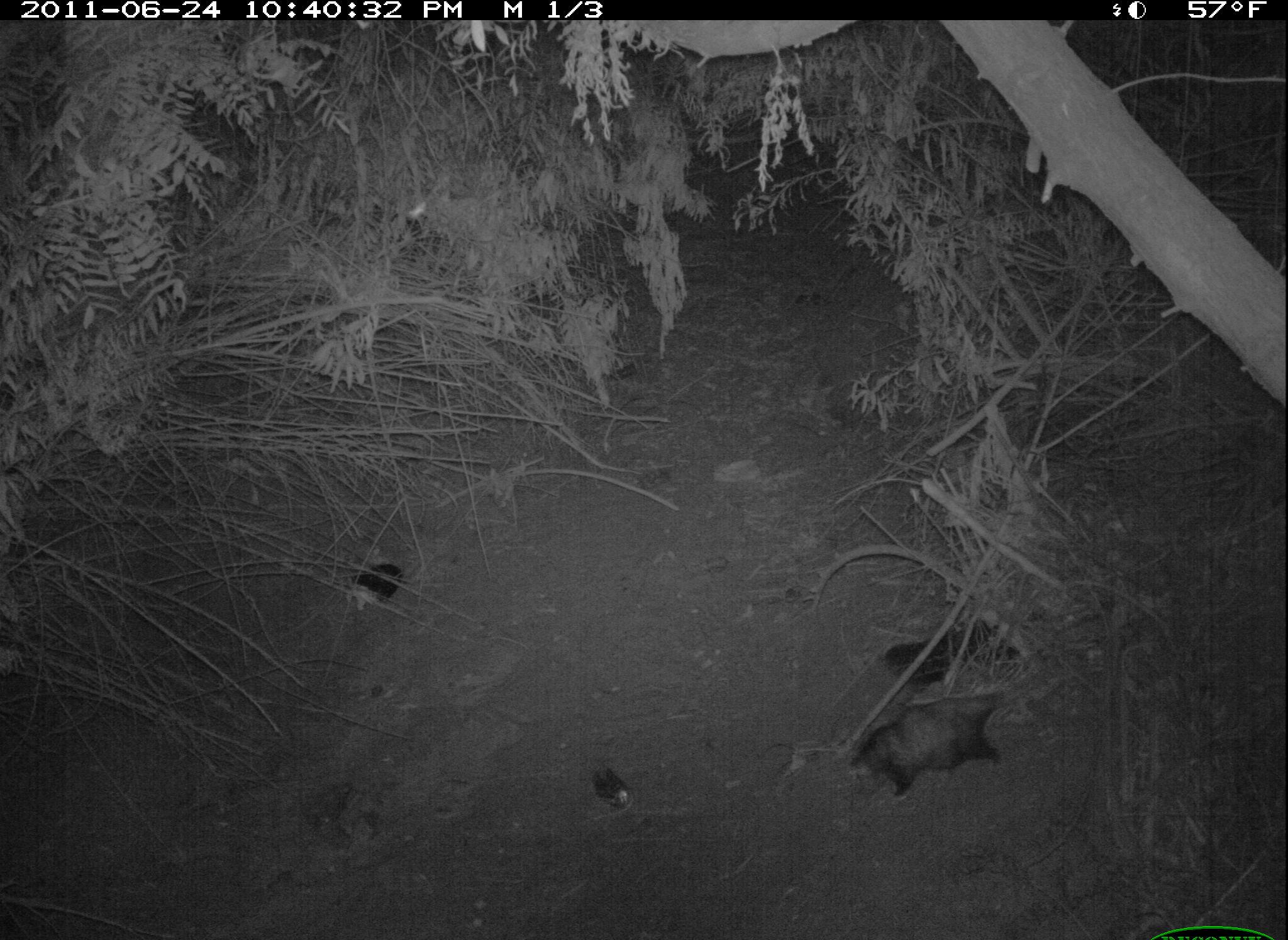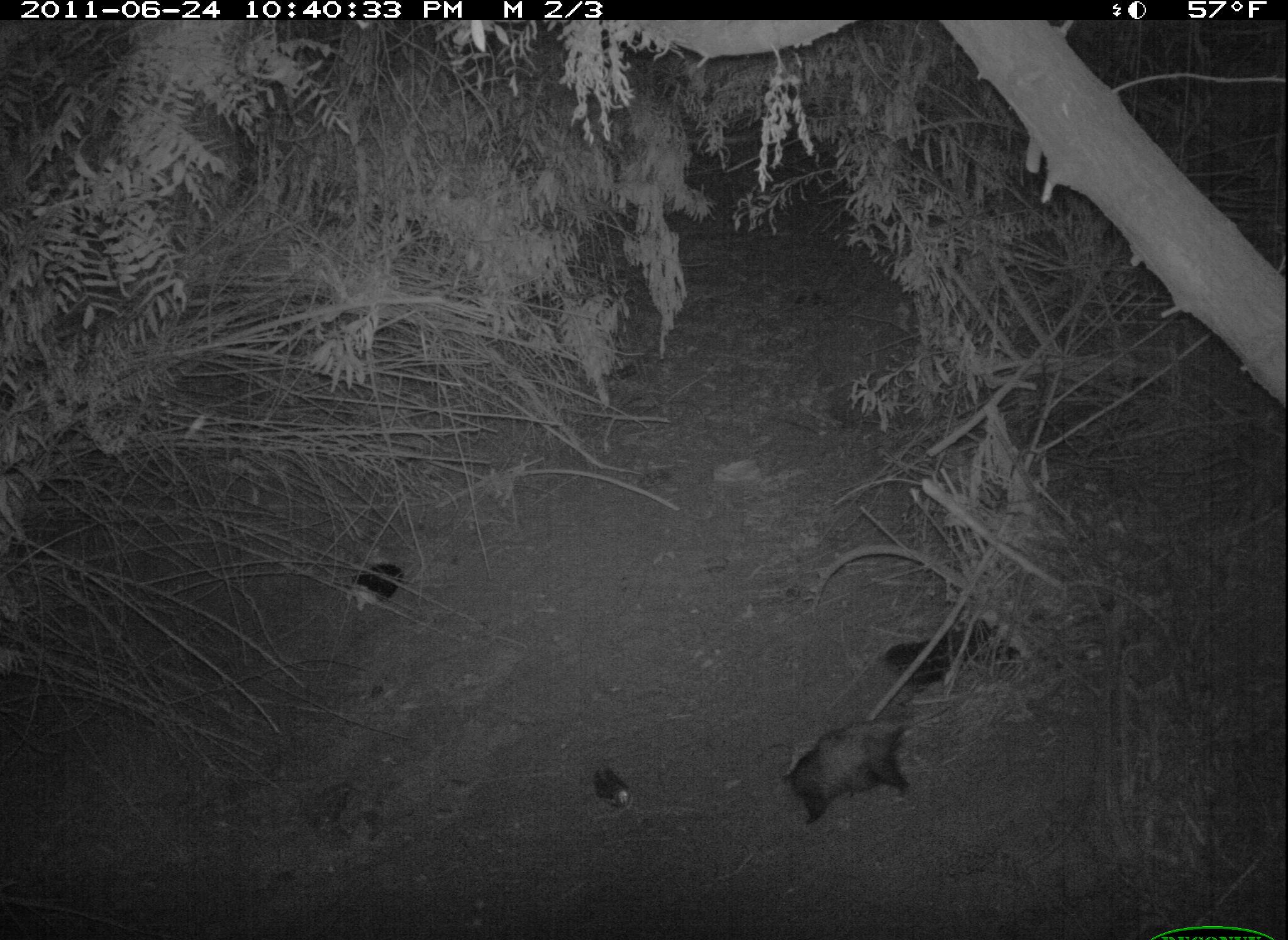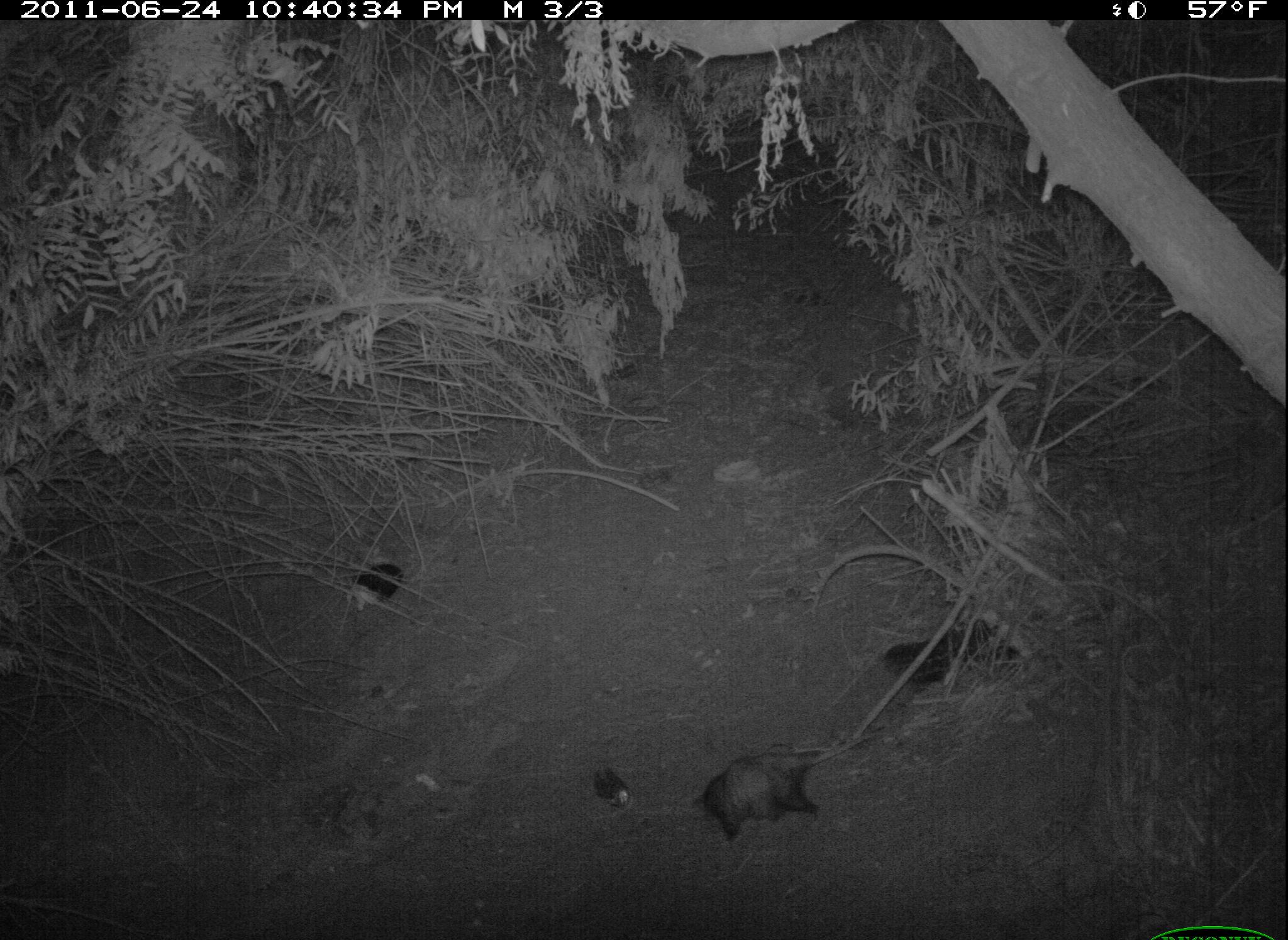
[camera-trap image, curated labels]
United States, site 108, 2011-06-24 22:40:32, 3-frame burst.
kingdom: Animalia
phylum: Chordata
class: Mammalia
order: Didelphimorphia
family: Didelphidae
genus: Didelphis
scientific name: Didelphis virginiana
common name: virginia opossum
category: opossum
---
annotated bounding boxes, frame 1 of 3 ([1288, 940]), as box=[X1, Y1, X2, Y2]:
opossum: box=[856, 680, 1042, 806]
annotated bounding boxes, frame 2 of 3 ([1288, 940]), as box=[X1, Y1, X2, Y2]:
opossum: box=[774, 701, 943, 821]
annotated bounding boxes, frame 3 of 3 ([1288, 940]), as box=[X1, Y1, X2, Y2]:
opossum: box=[685, 722, 893, 848]